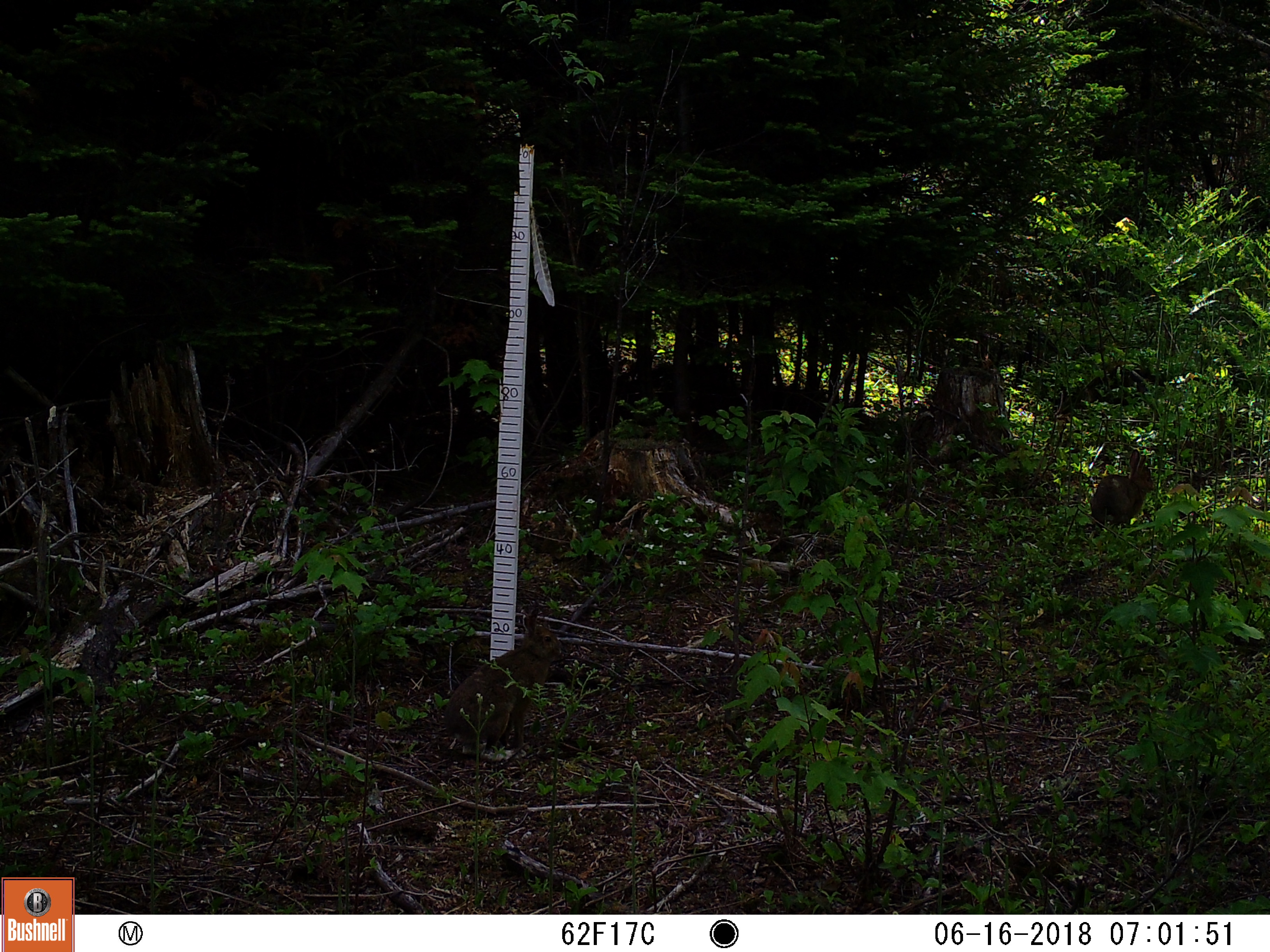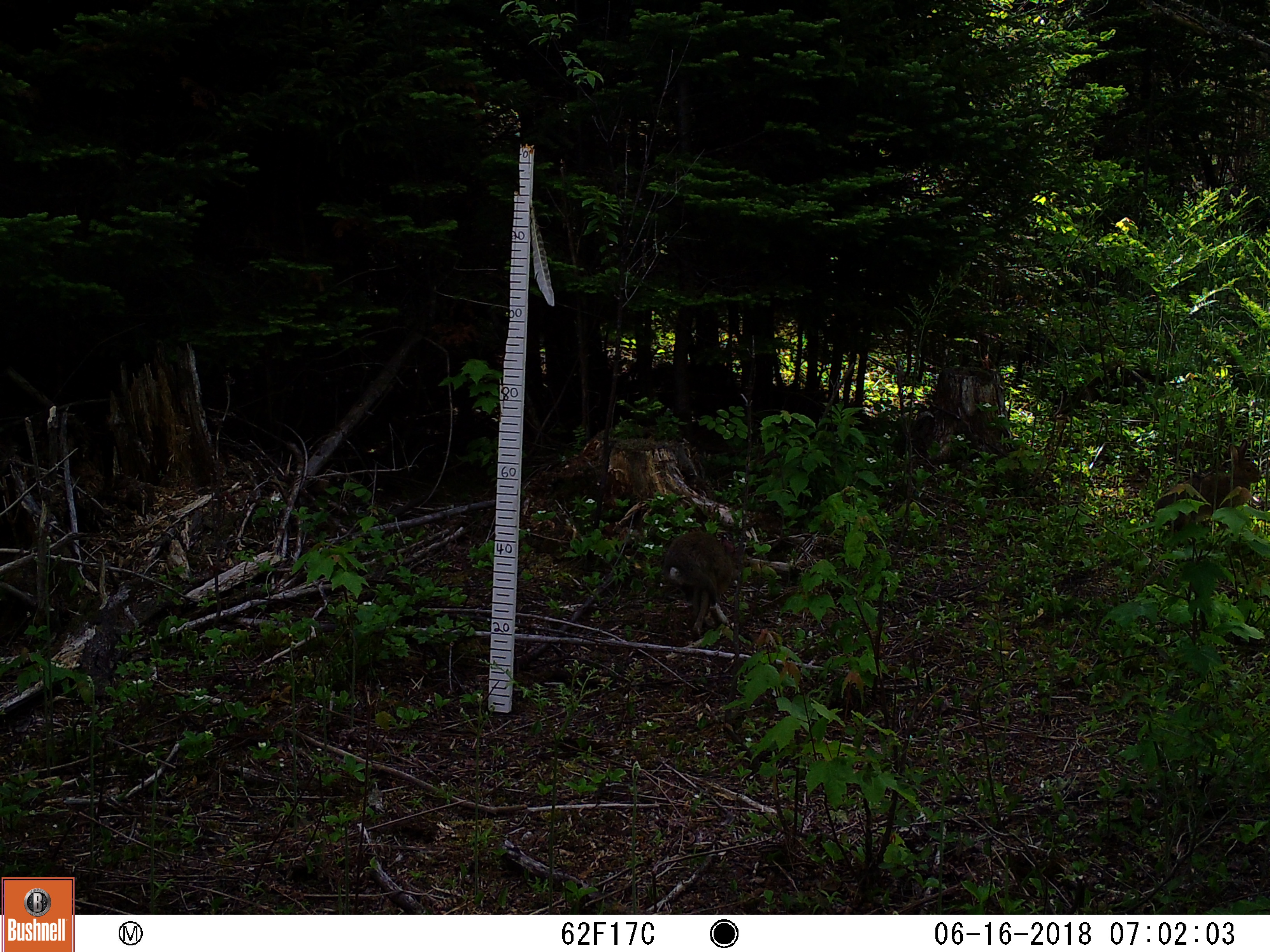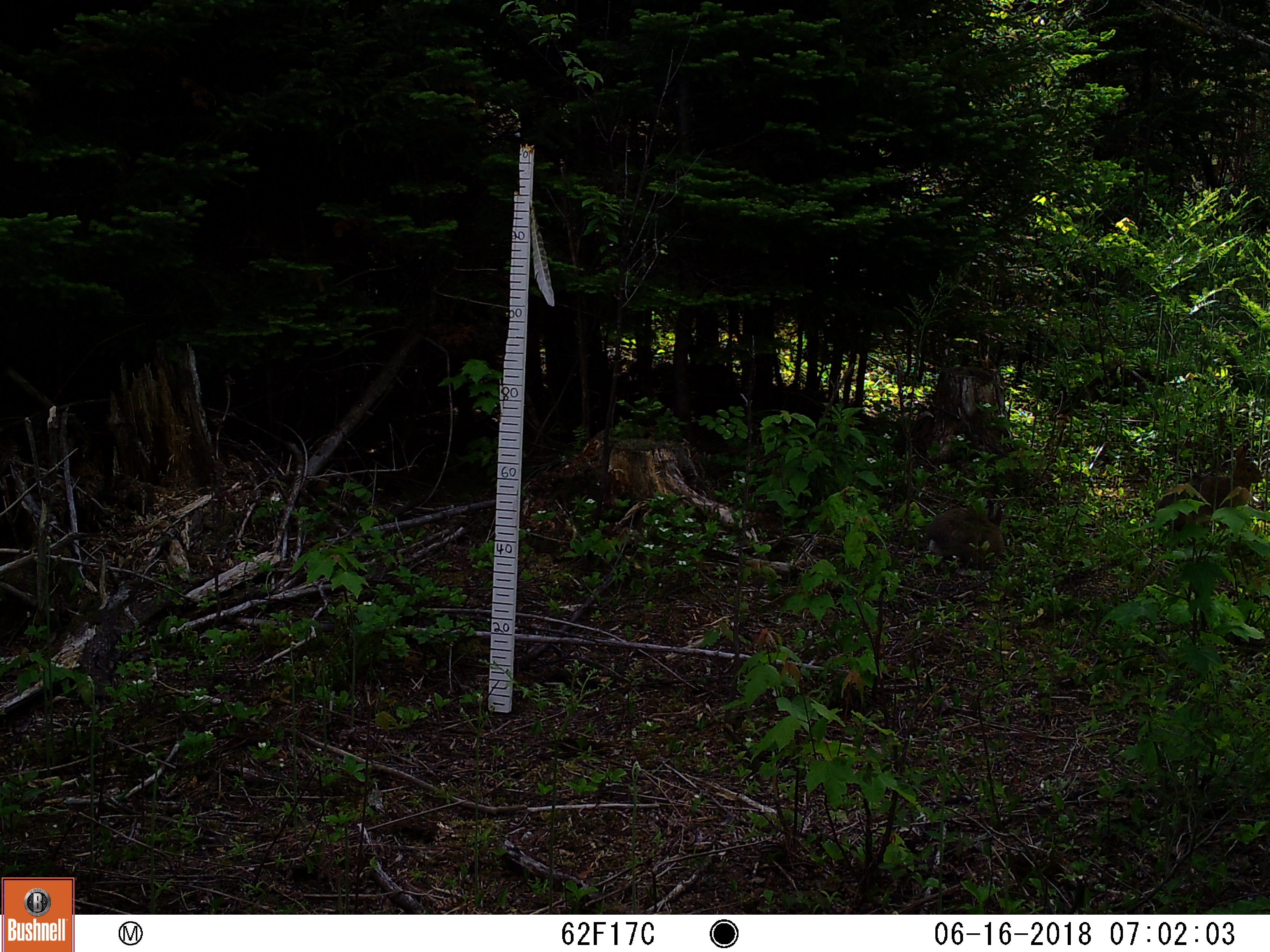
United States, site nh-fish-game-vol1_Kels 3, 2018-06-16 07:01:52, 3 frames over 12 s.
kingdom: Animalia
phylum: Chordata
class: Mammalia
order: Lagomorpha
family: Leporidae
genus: Lepus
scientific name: Lepus americanus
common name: snowshoe hare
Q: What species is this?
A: Snowshoe hare (Lepus americanus).